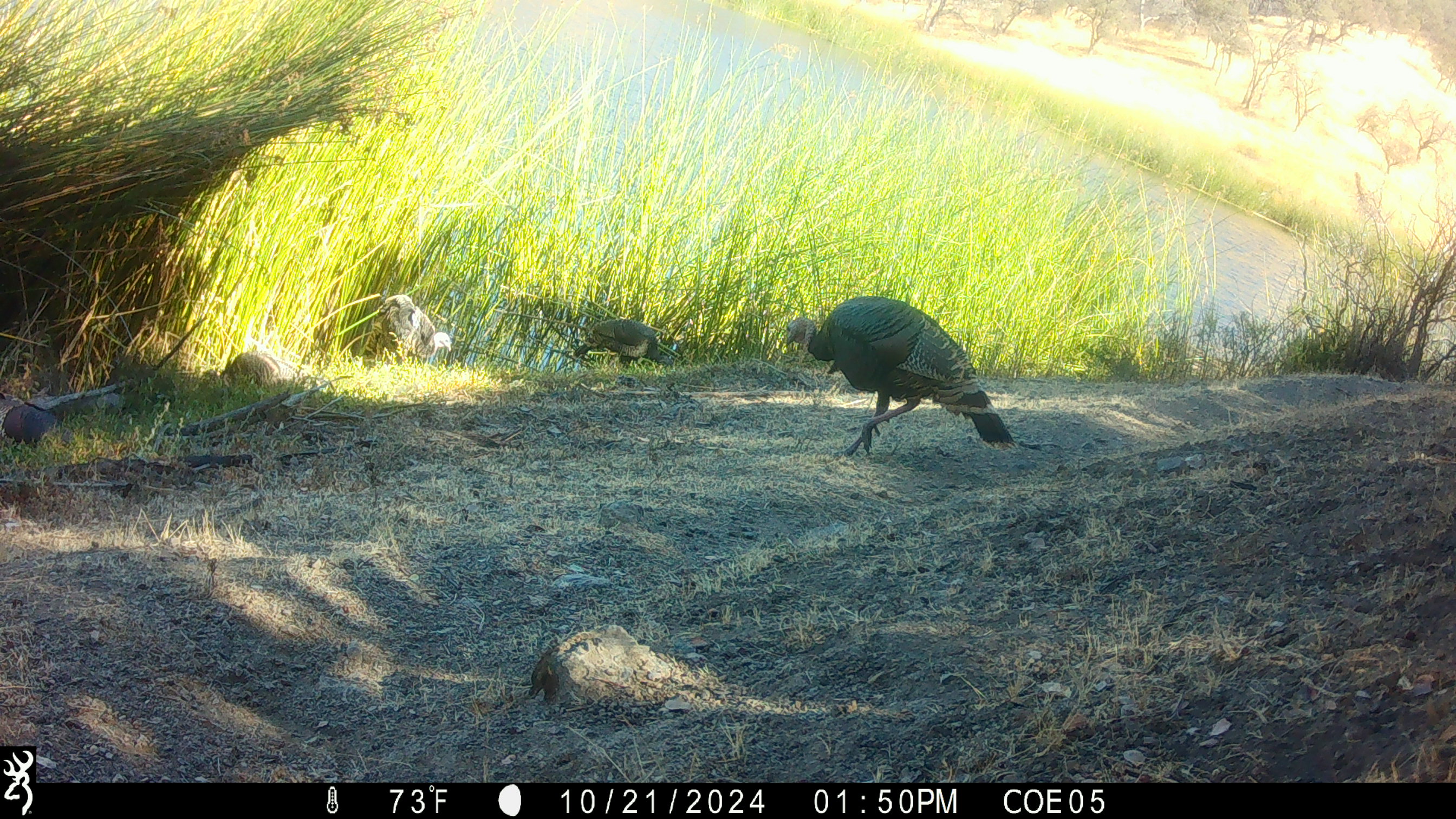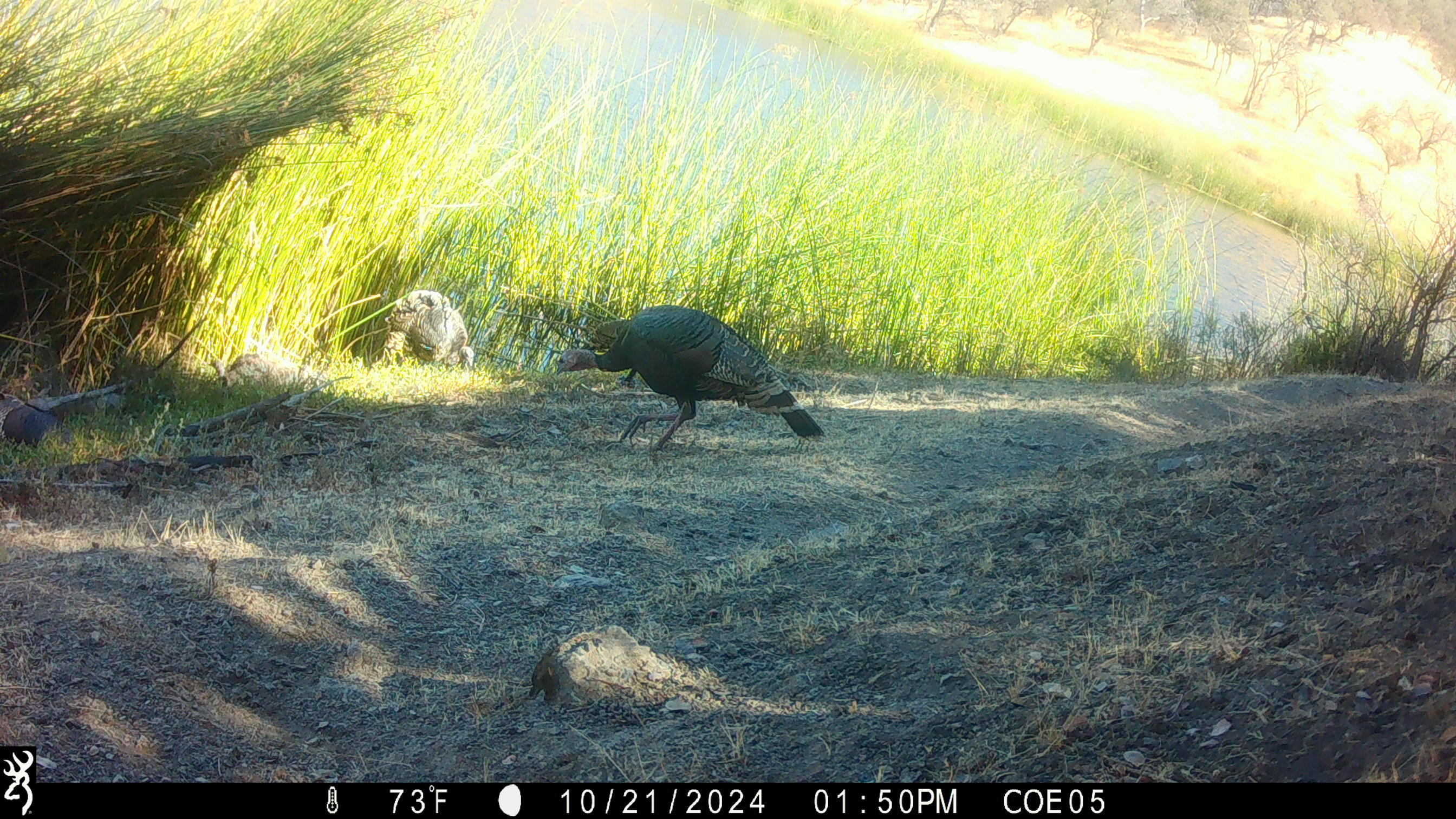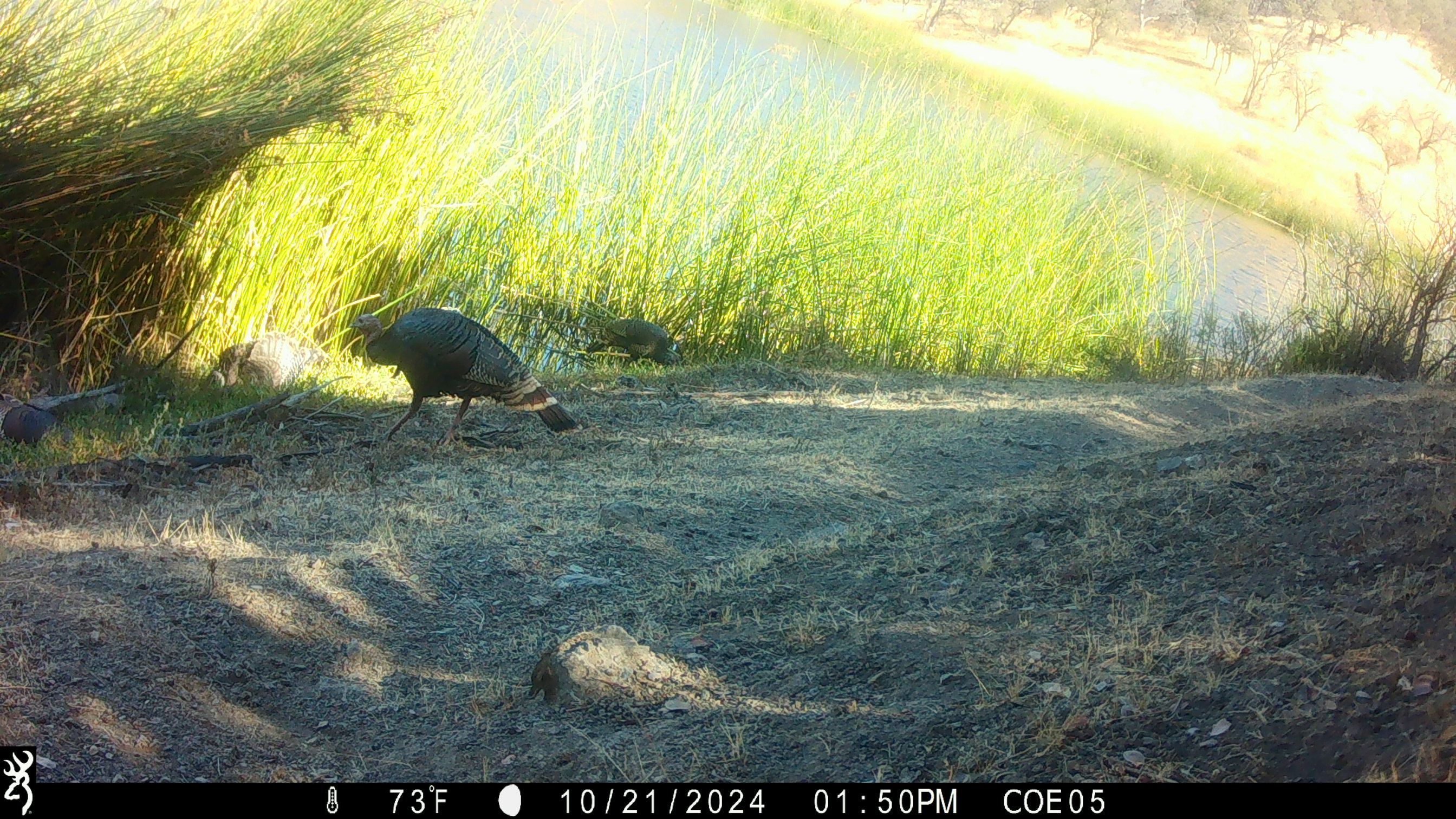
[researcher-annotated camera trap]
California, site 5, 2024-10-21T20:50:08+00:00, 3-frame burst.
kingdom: Animalia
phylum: Chordata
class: Aves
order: Galliformes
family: Phasianidae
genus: Meleagris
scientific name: Meleagris gallopavo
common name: turkey